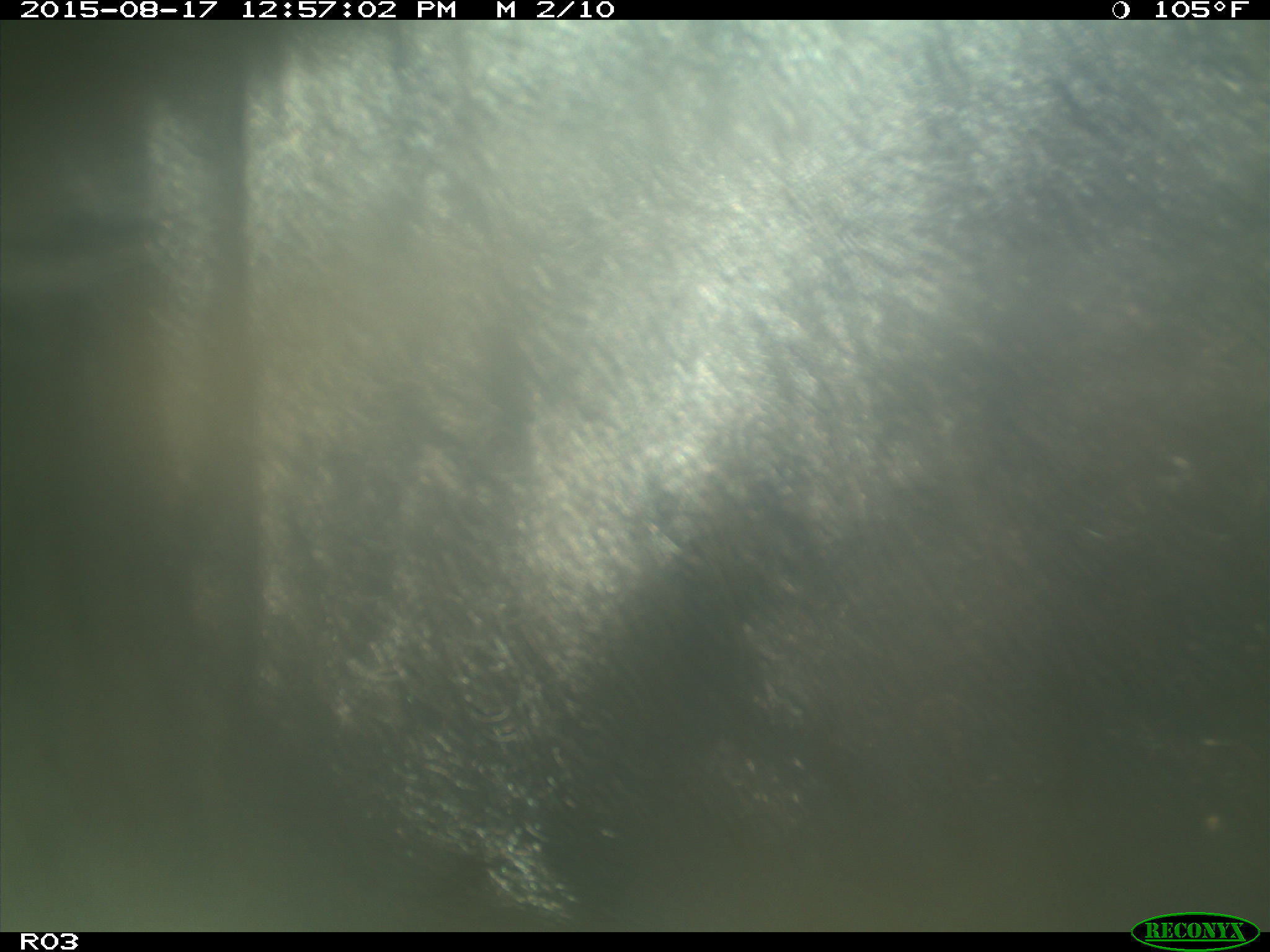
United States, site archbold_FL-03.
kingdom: Animalia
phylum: Chordata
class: Mammalia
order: Artiodactyla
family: Bovidae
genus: Bos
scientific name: Bos taurus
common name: domestic cow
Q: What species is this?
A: Bos taurus (domestic cow).